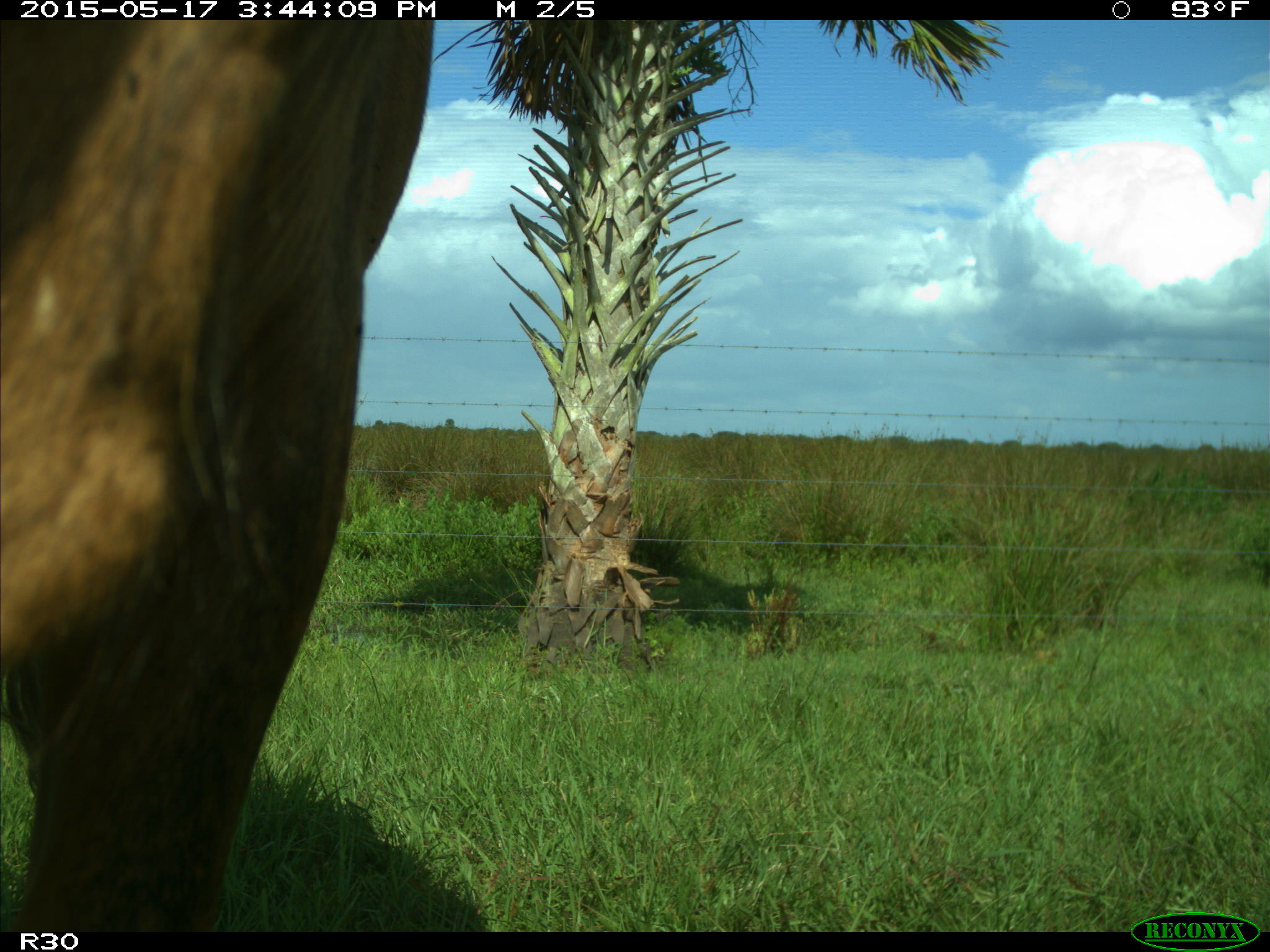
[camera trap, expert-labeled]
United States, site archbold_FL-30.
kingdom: Animalia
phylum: Chordata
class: Mammalia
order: Artiodactyla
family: Bovidae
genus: Bos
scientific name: Bos taurus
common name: domestic cow